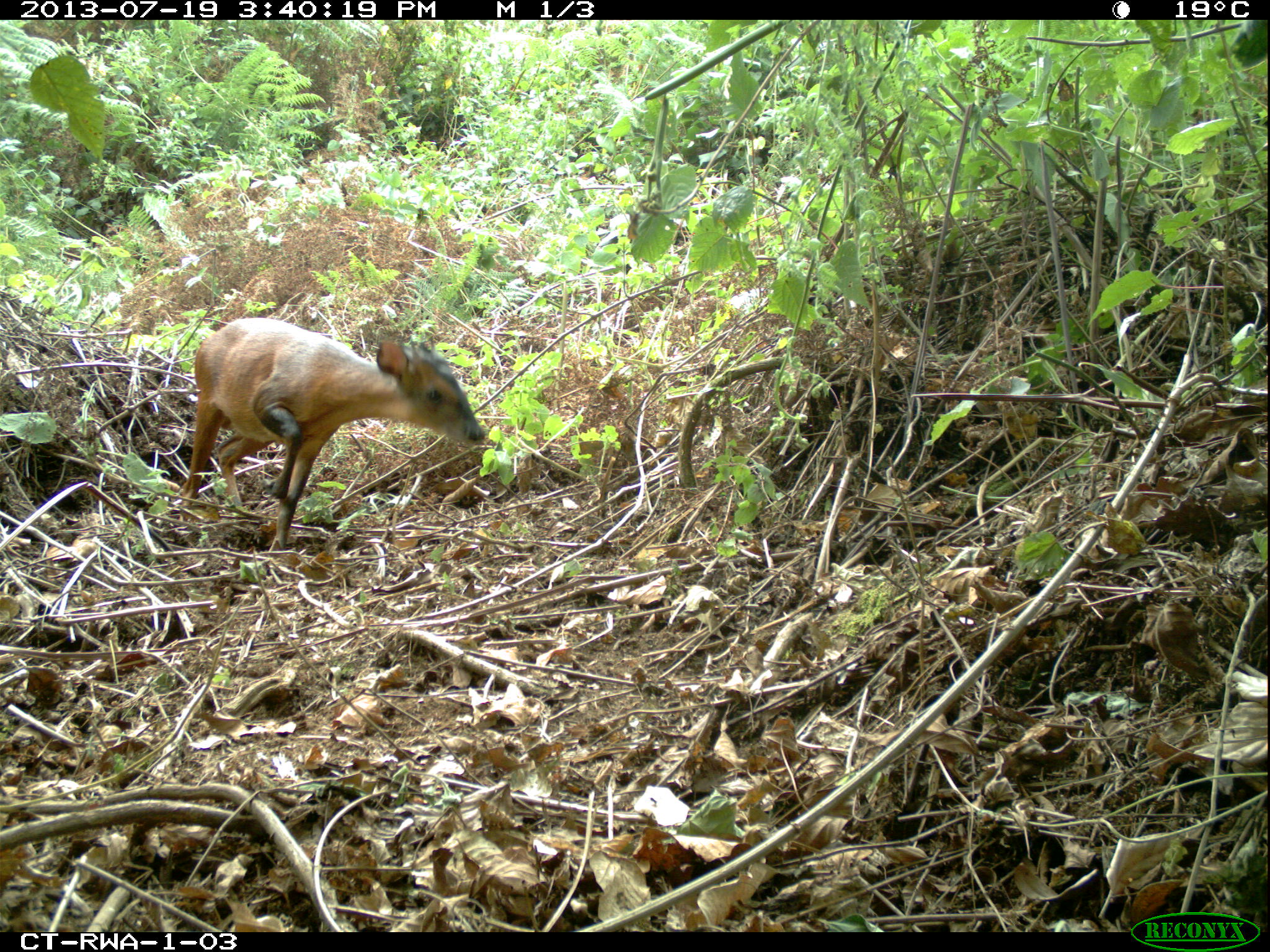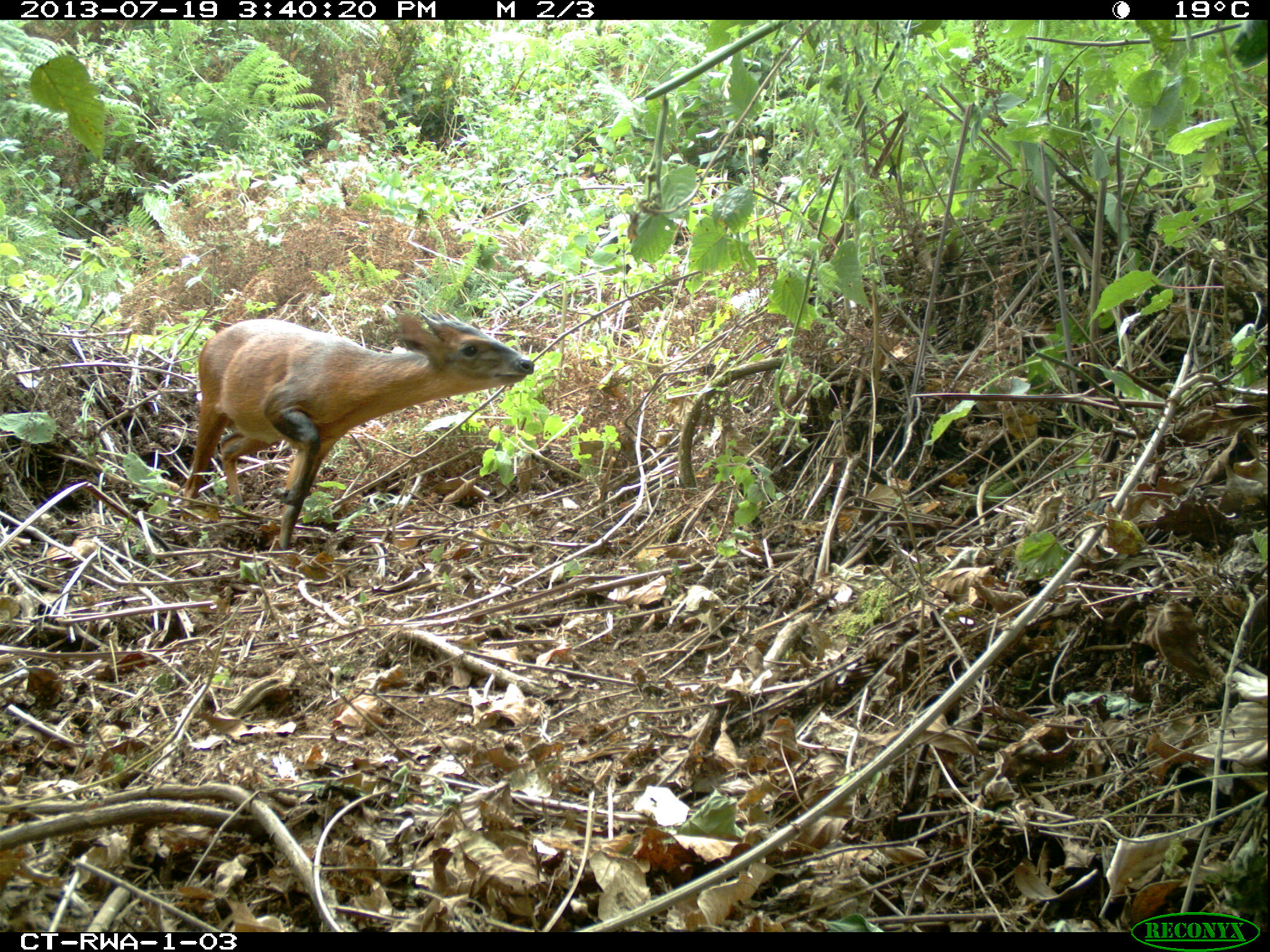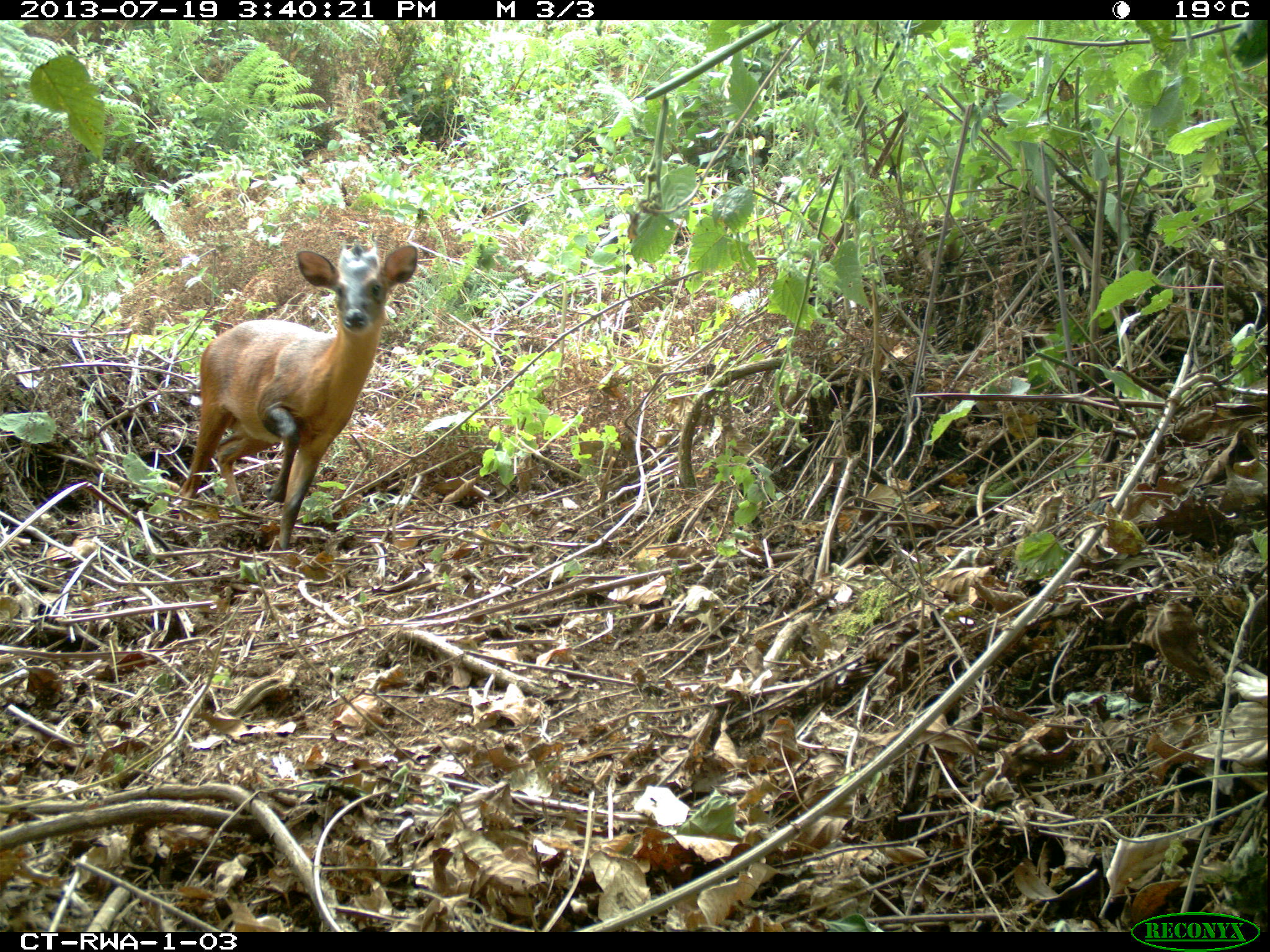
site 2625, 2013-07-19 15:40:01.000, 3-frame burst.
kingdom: Animalia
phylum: Chordata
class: Mammalia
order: Artiodactyla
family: Bovidae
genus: Cephalophus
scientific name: Cephalophus nigrifrons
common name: black-fronted duiker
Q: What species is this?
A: Cephalophus nigrifrons (black-fronted duiker).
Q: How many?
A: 1.